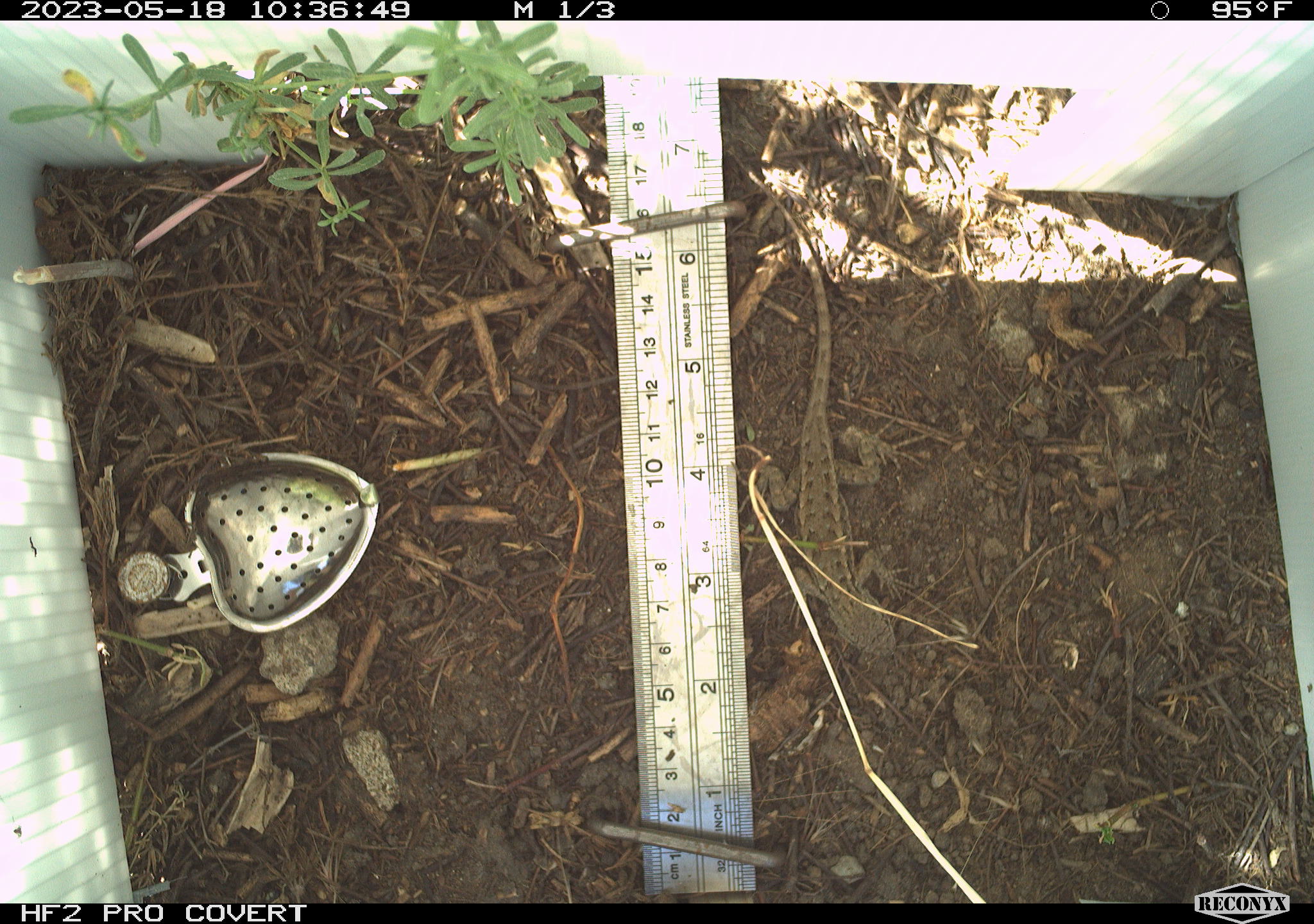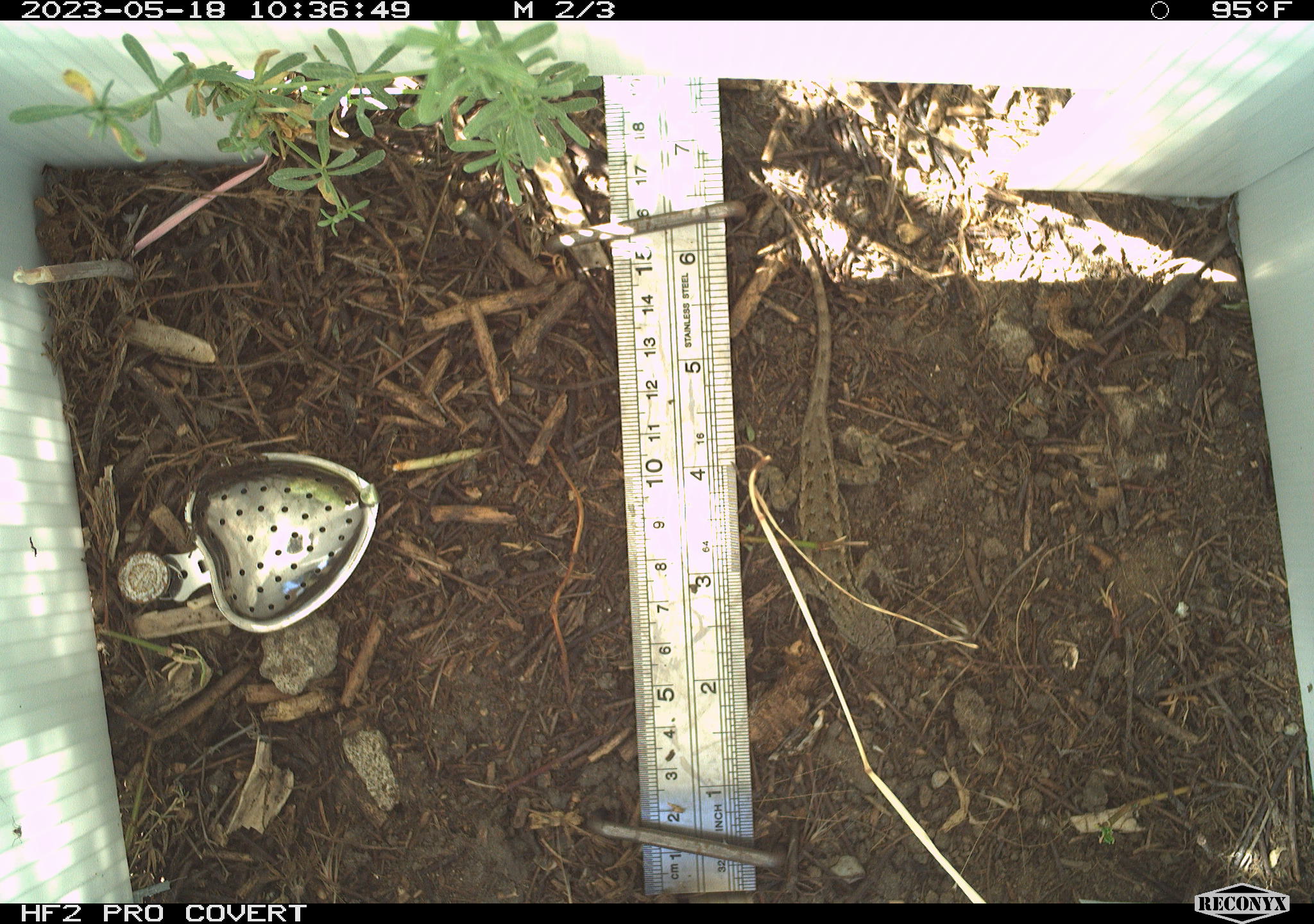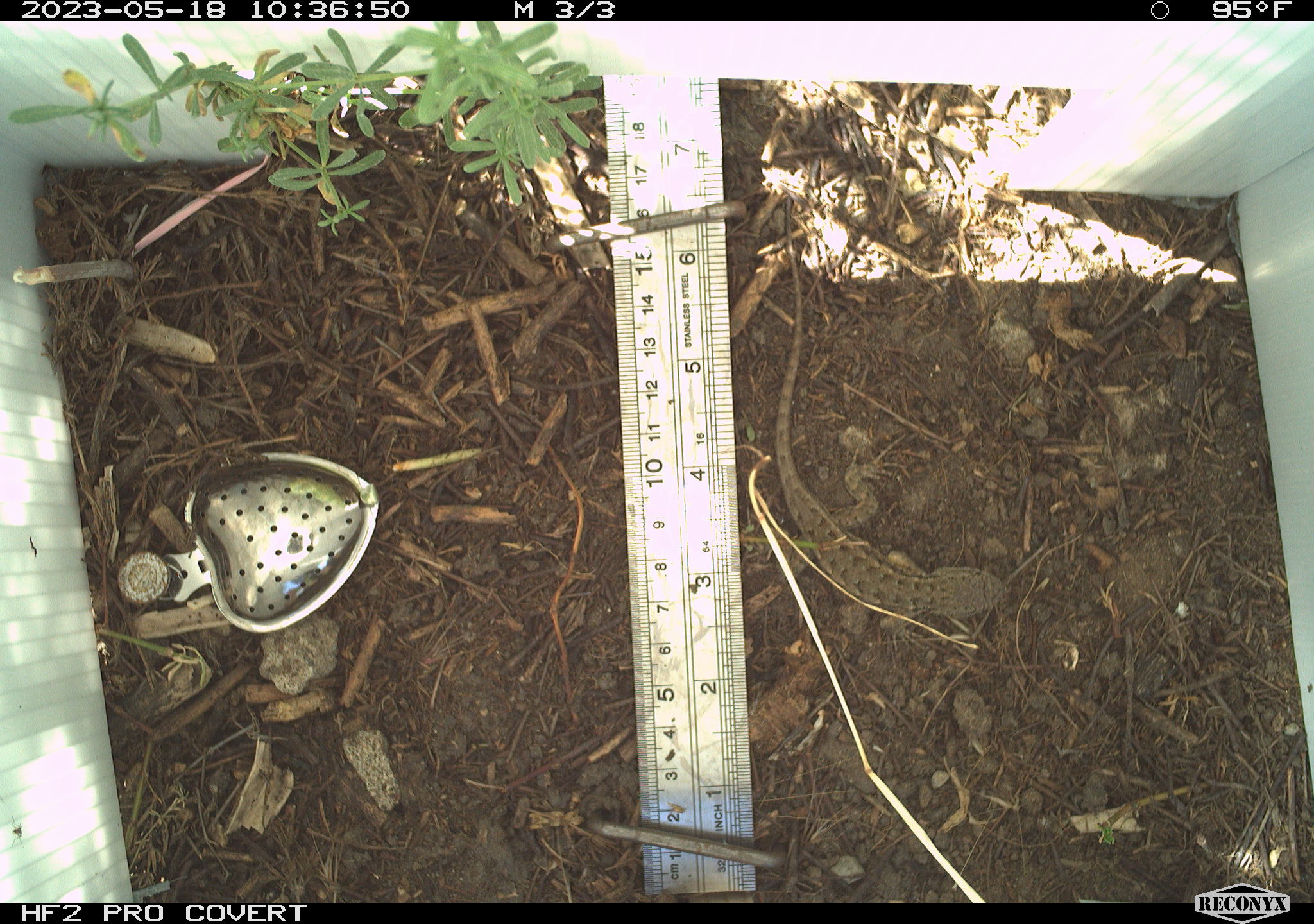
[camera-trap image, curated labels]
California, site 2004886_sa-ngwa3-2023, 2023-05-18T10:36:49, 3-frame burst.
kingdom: Animalia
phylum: Chordata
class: Reptilia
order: Squamata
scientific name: Squamata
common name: lizards and snakes